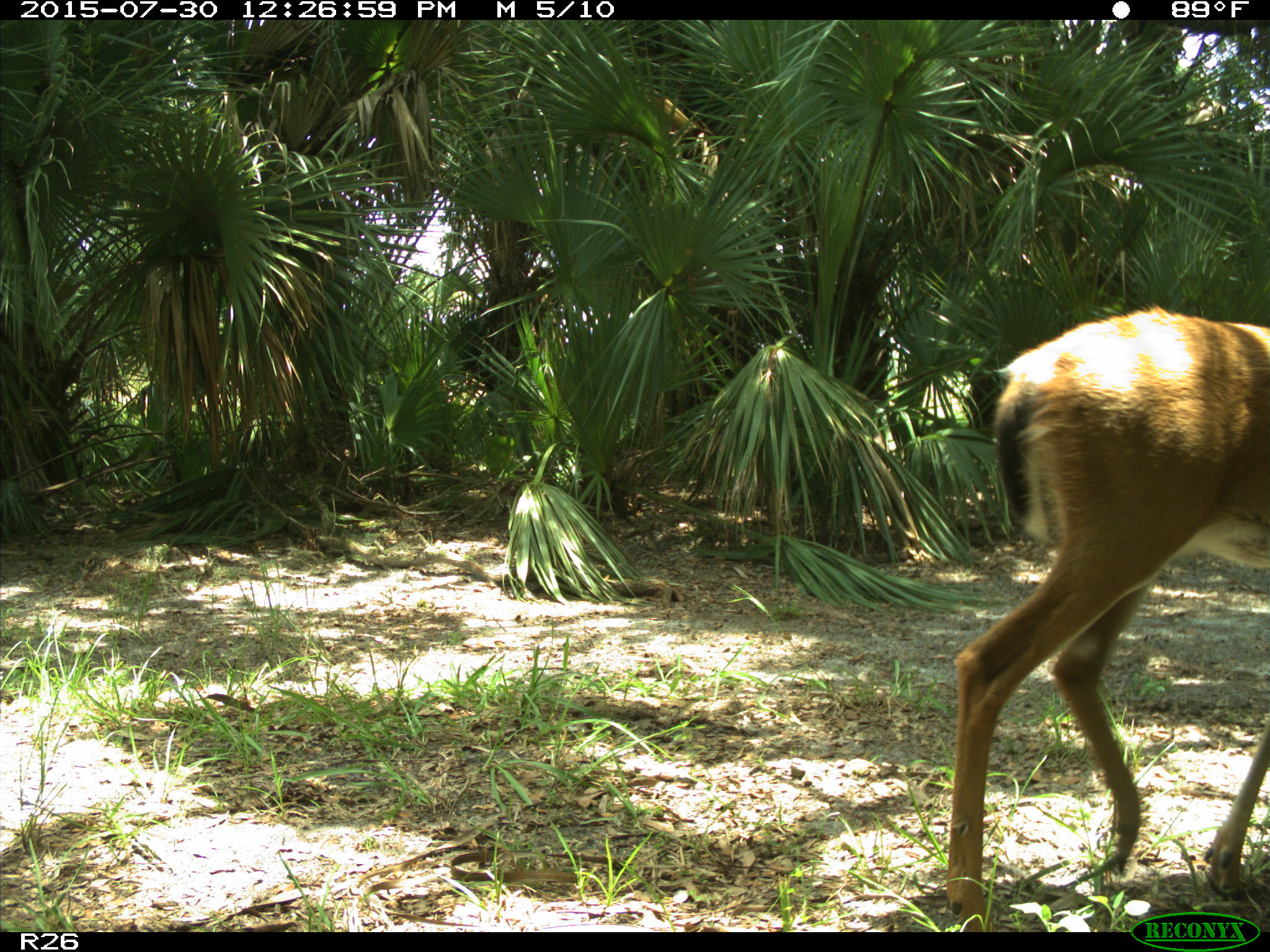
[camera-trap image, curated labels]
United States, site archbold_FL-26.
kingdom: Animalia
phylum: Chordata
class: Mammalia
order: Artiodactyla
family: Cervidae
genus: Odocoileus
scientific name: Odocoileus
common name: deer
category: unidentified deer